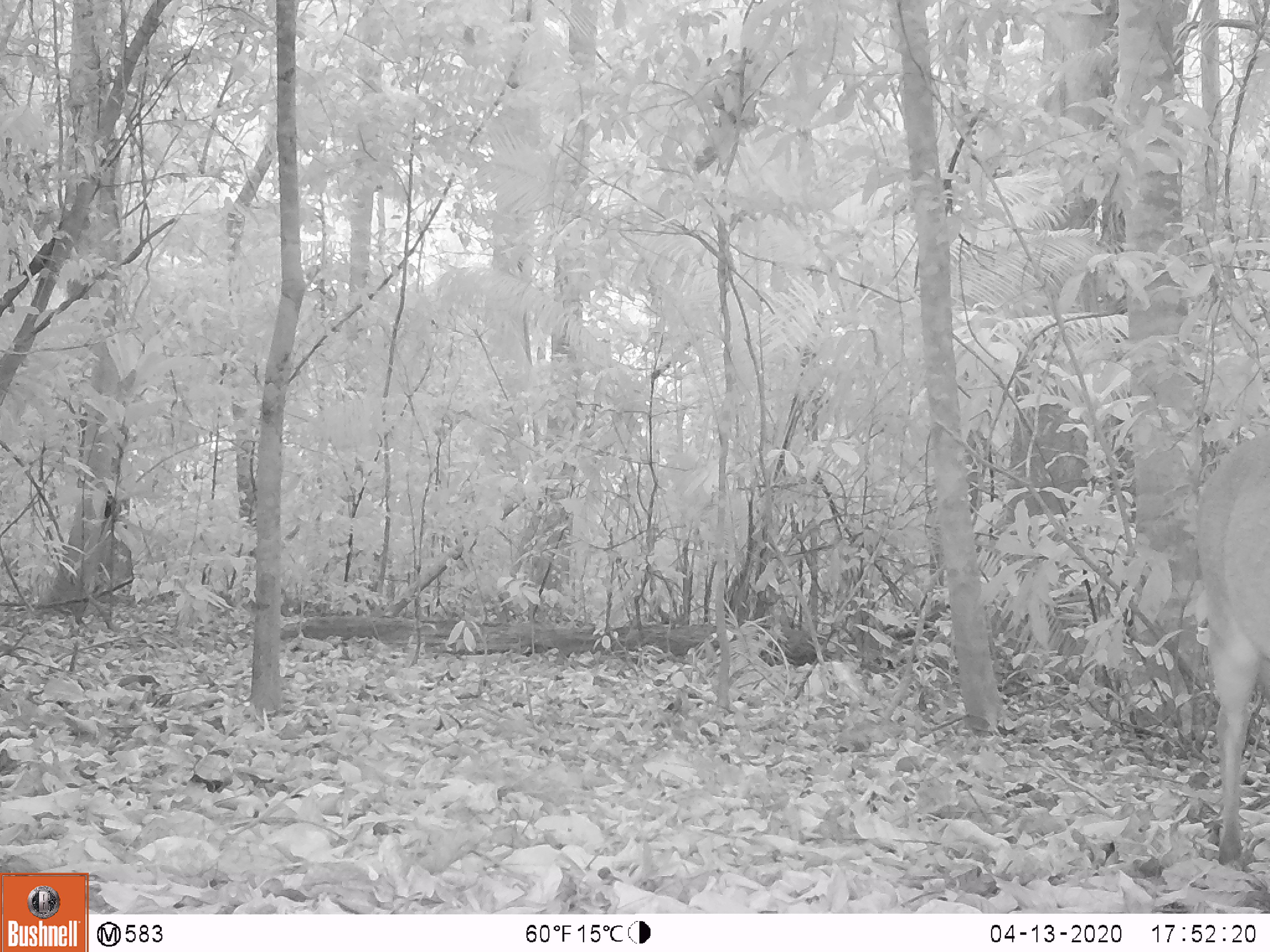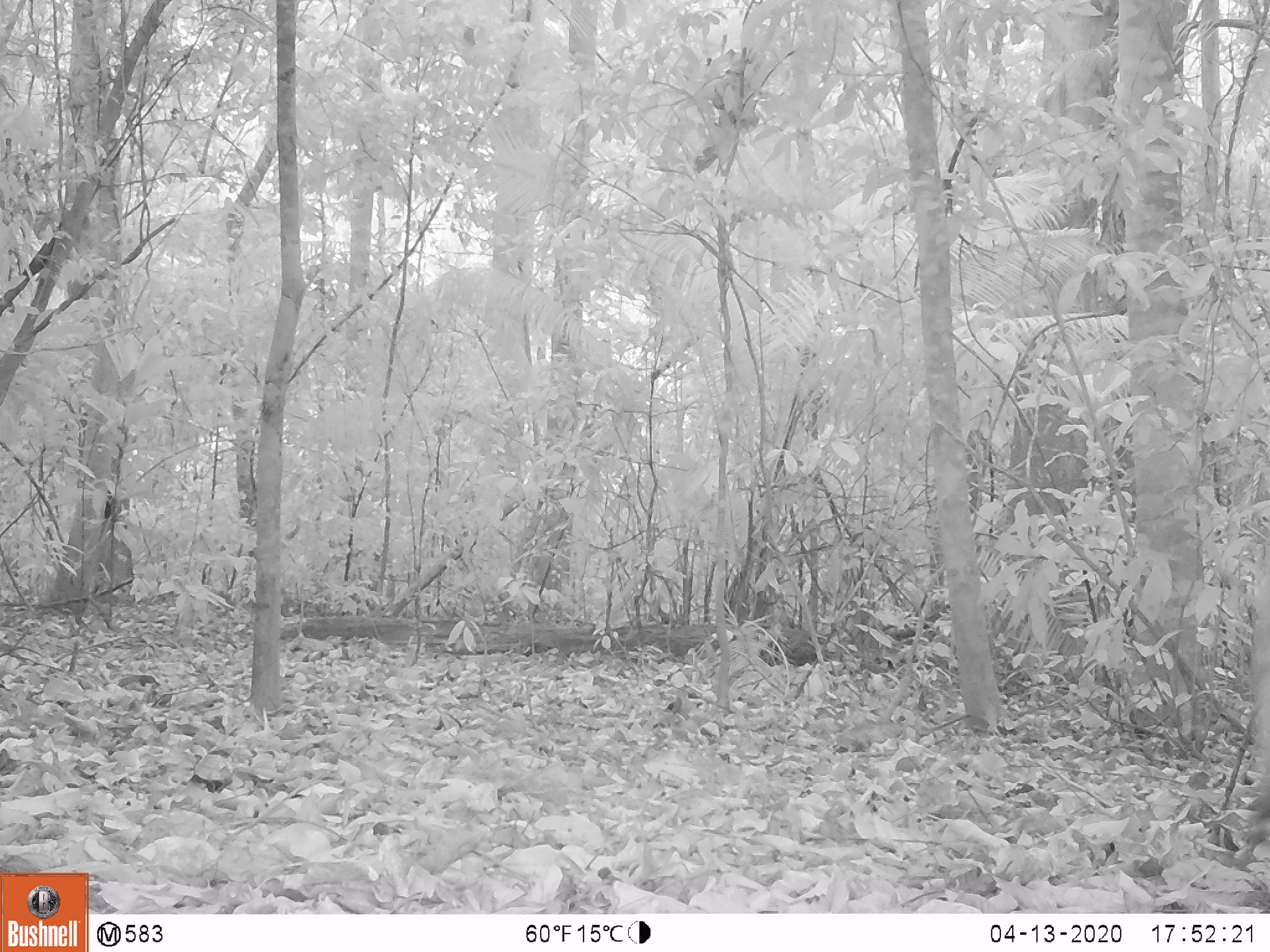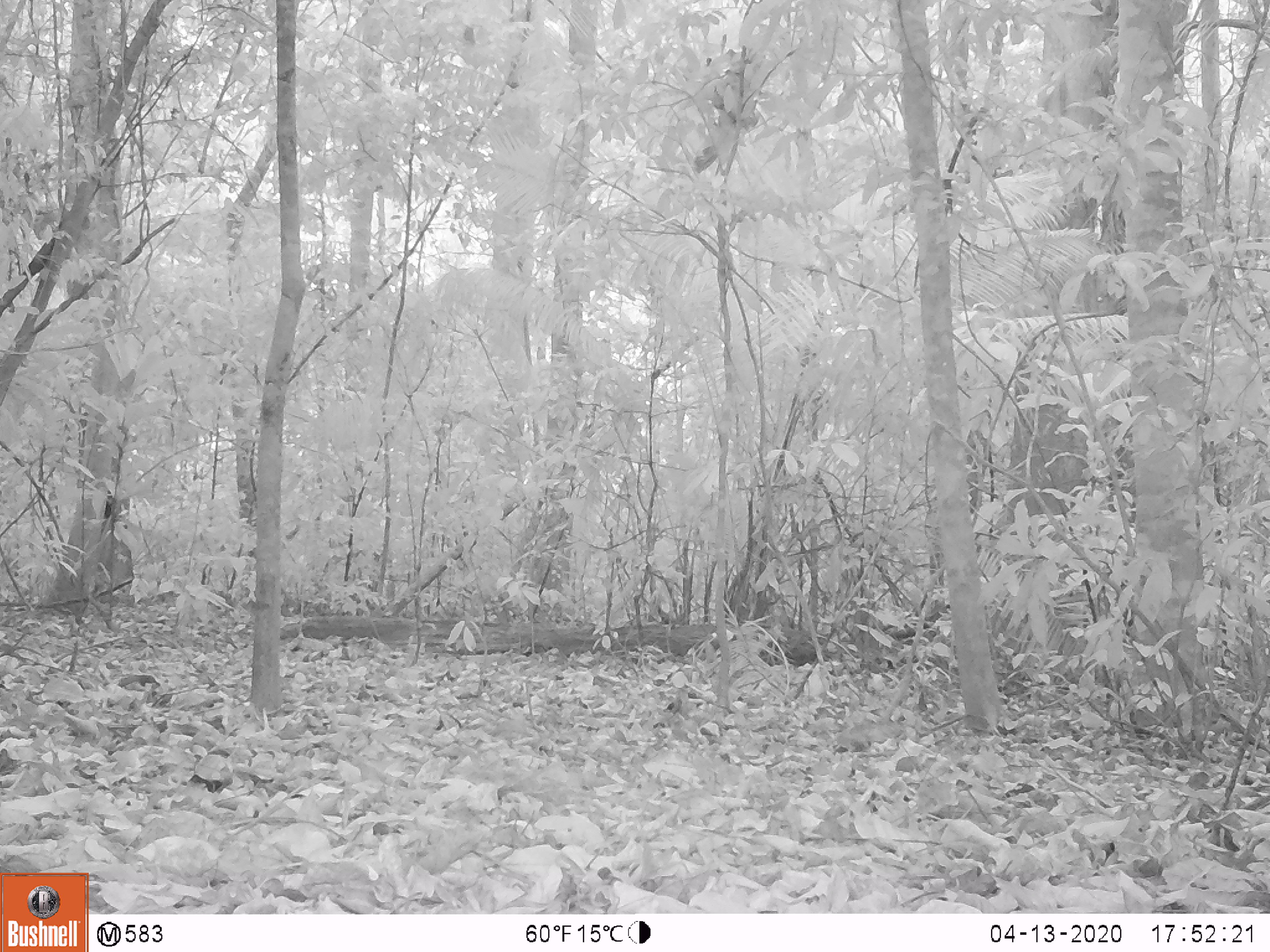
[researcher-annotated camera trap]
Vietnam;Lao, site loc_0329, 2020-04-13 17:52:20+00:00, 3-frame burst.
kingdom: Animalia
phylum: Chordata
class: Mammalia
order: Artiodactyla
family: Cervidae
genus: Muntiacus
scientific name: Muntiacus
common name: muntjacs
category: unidentified muntjac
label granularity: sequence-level